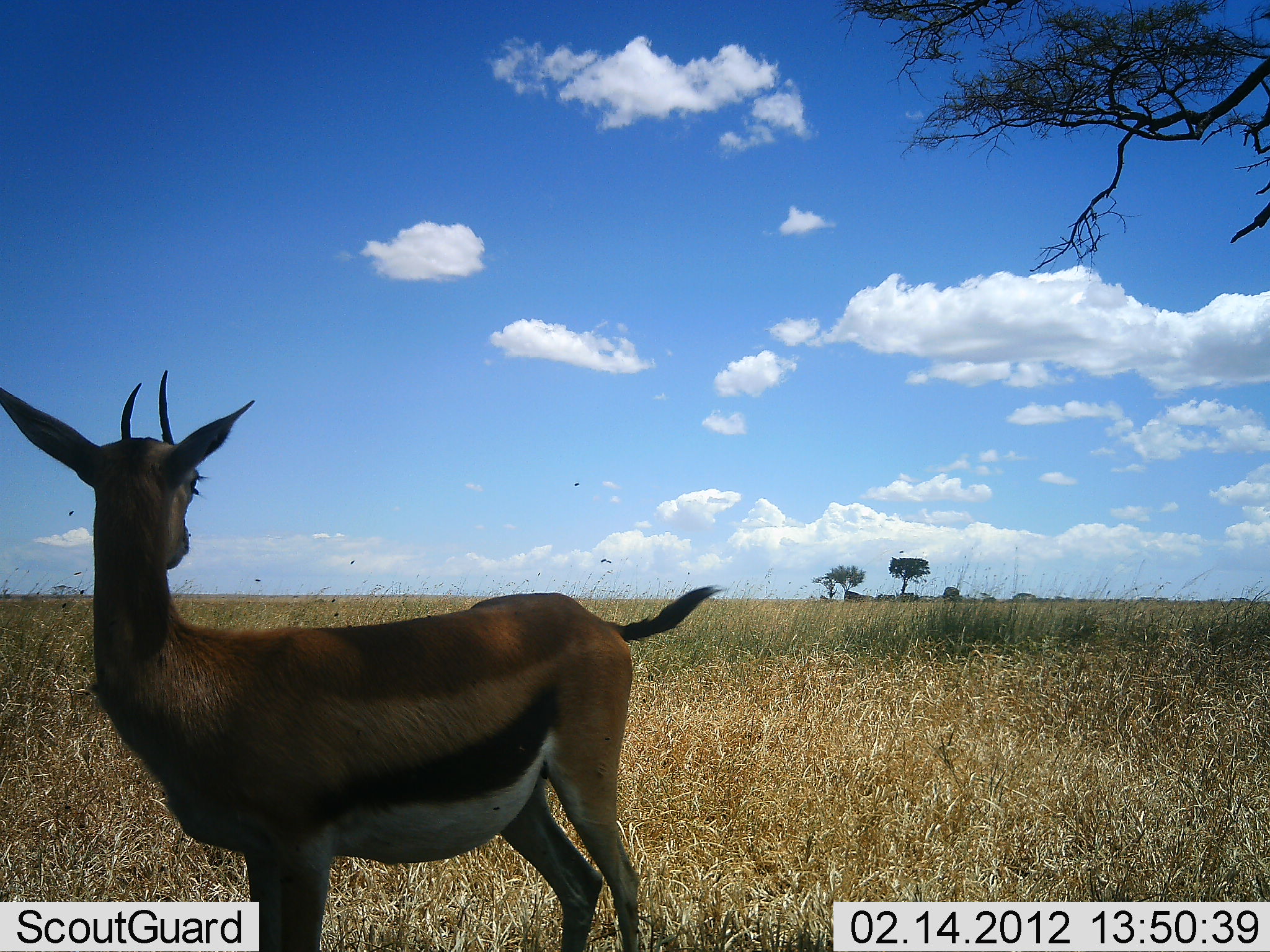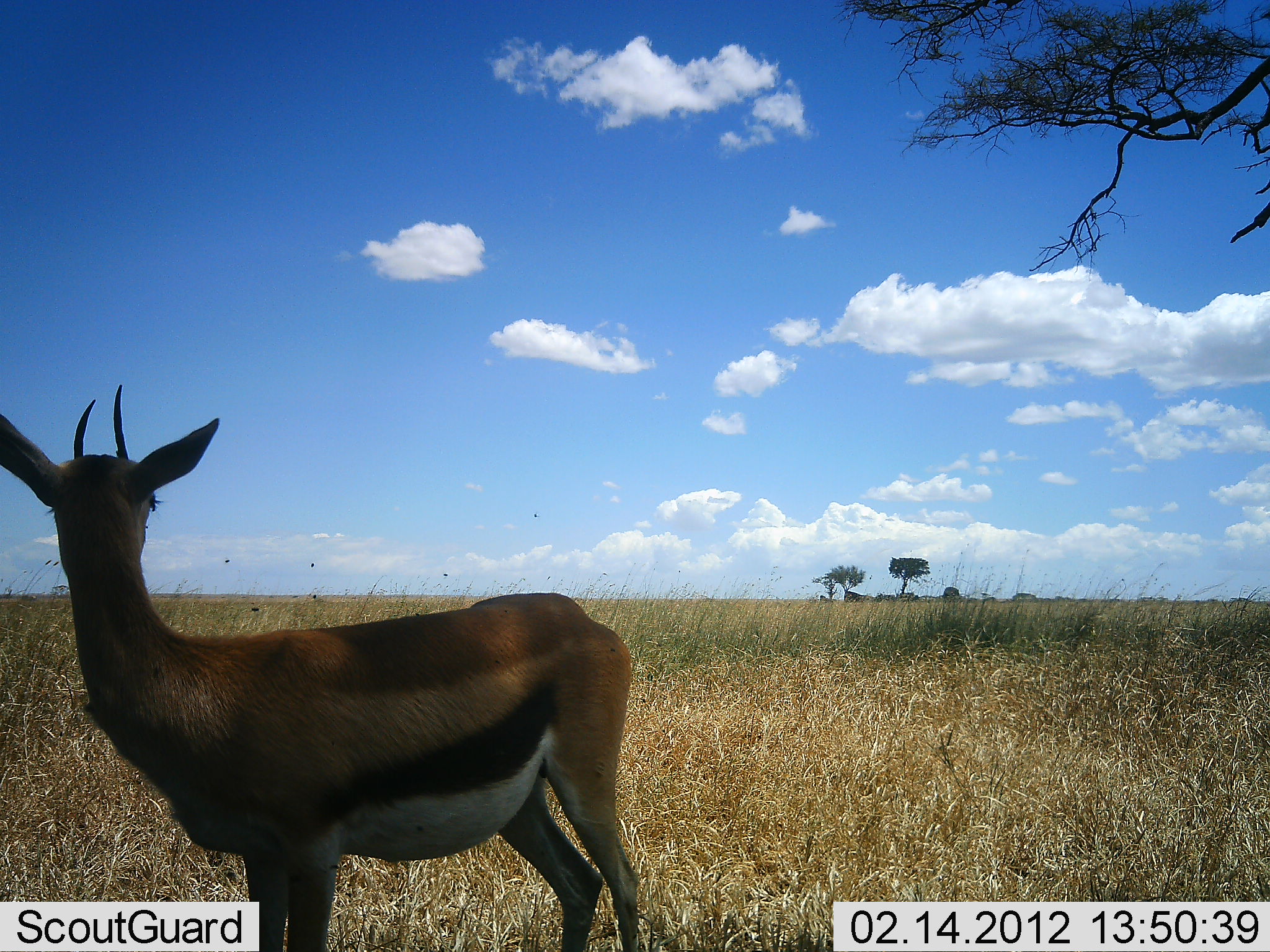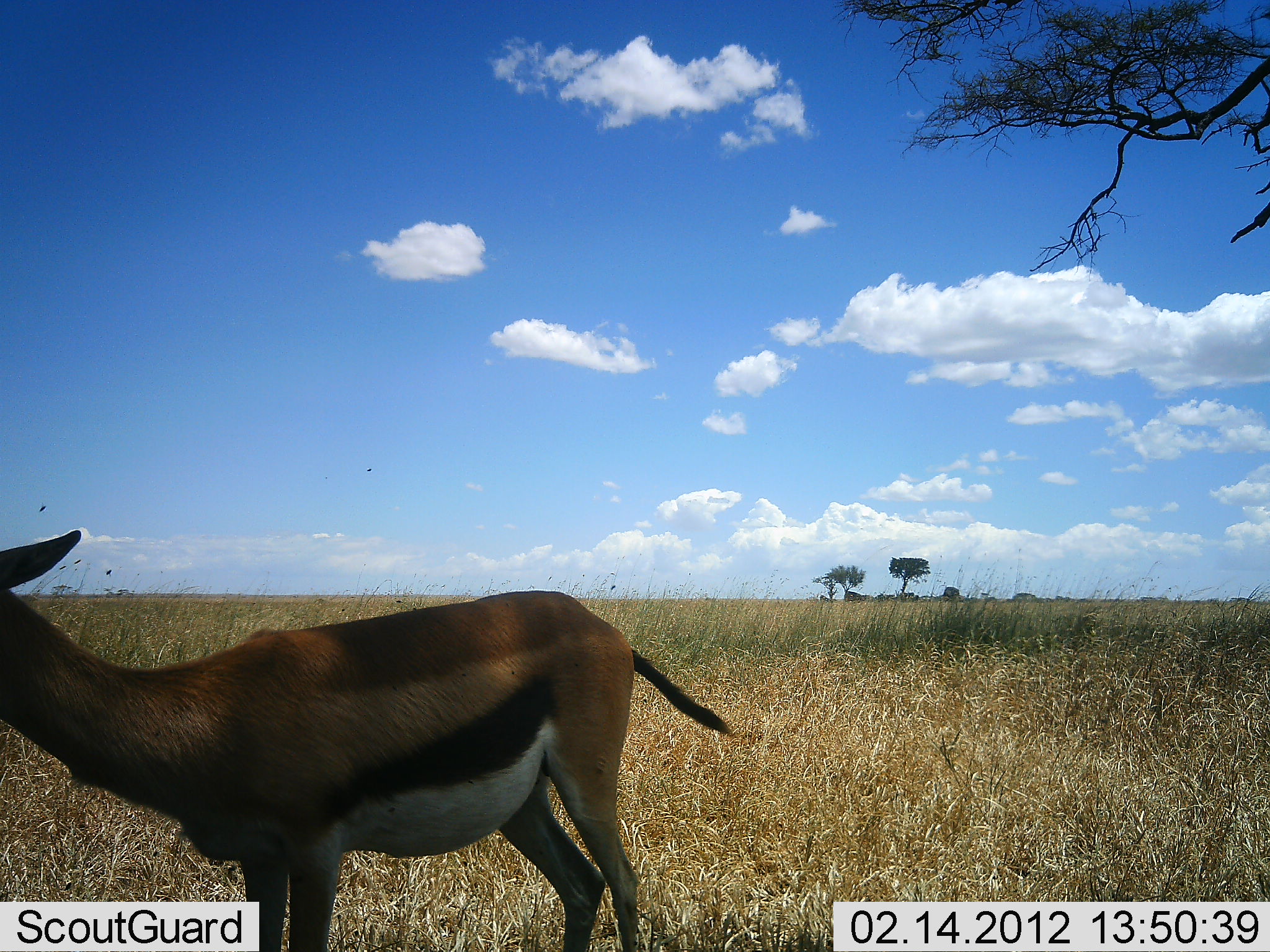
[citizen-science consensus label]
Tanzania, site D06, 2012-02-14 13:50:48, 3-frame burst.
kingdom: Animalia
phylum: Chordata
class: Mammalia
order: Artiodactyla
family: Bovidae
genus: Eudorcas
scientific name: Eudorcas thomsonii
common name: thomson's gazelle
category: gazellethomsons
Gazellethomsons (thomson's gazelle) (Eudorcas thomsonii), count 1. Behavior (volunteer vote fractions): standing 97%, resting 0%, moving 0%, interacting 3%. Young present (vote fraction): 0%. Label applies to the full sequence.